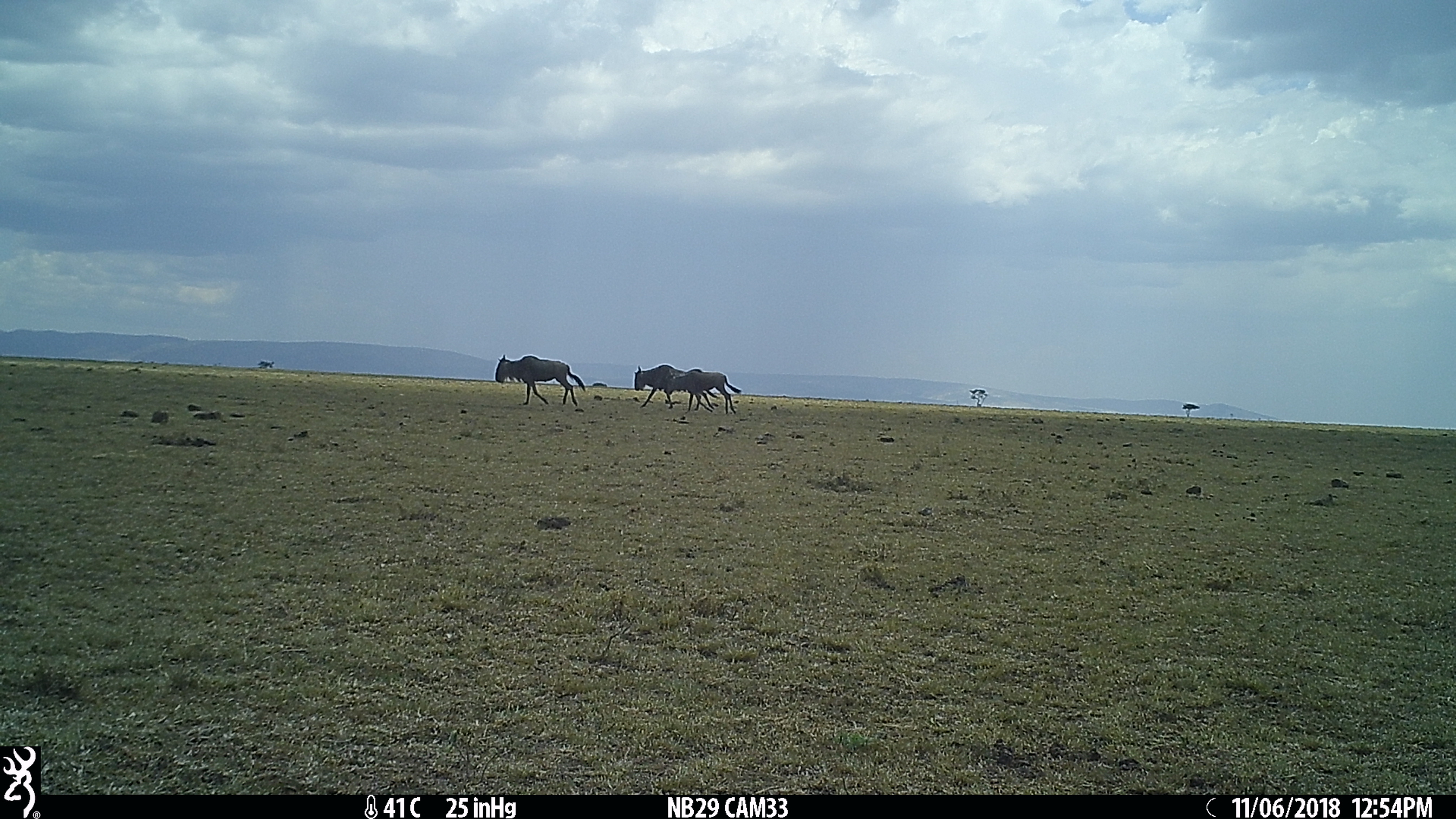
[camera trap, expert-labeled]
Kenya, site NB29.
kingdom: Animalia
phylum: Chordata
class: Mammalia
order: Artiodactyla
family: Bovidae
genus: Connochaetes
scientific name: Connochaetes taurinus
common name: blue wildebeest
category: wildebeest